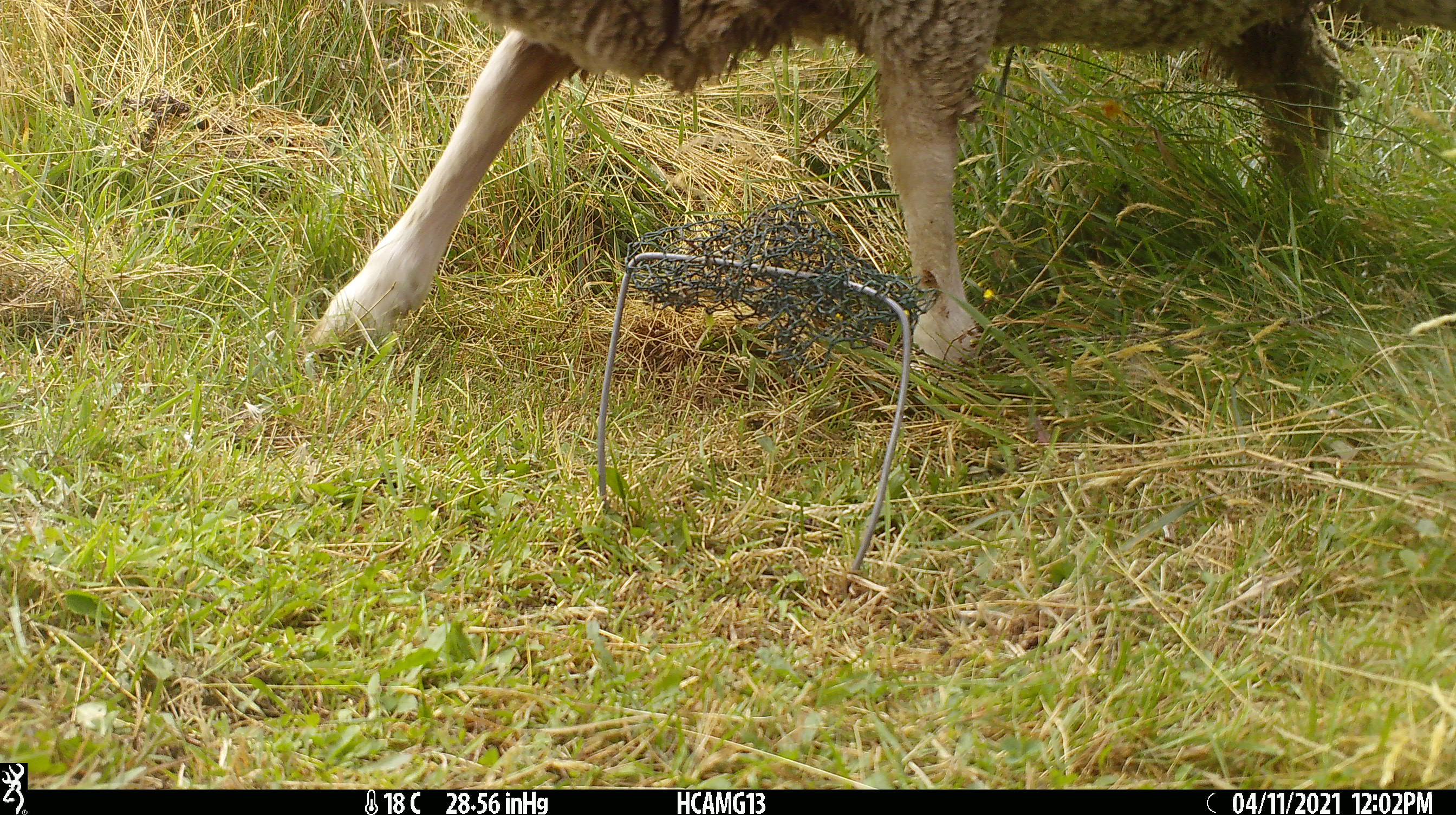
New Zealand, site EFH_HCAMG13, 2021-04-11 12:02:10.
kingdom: Animalia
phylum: Chordata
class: Mammalia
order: Artiodactyla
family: Bovidae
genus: Ovis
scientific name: Ovis aries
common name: domestic sheep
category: sheep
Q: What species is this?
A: Sheep (domestic sheep) (Ovis aries).